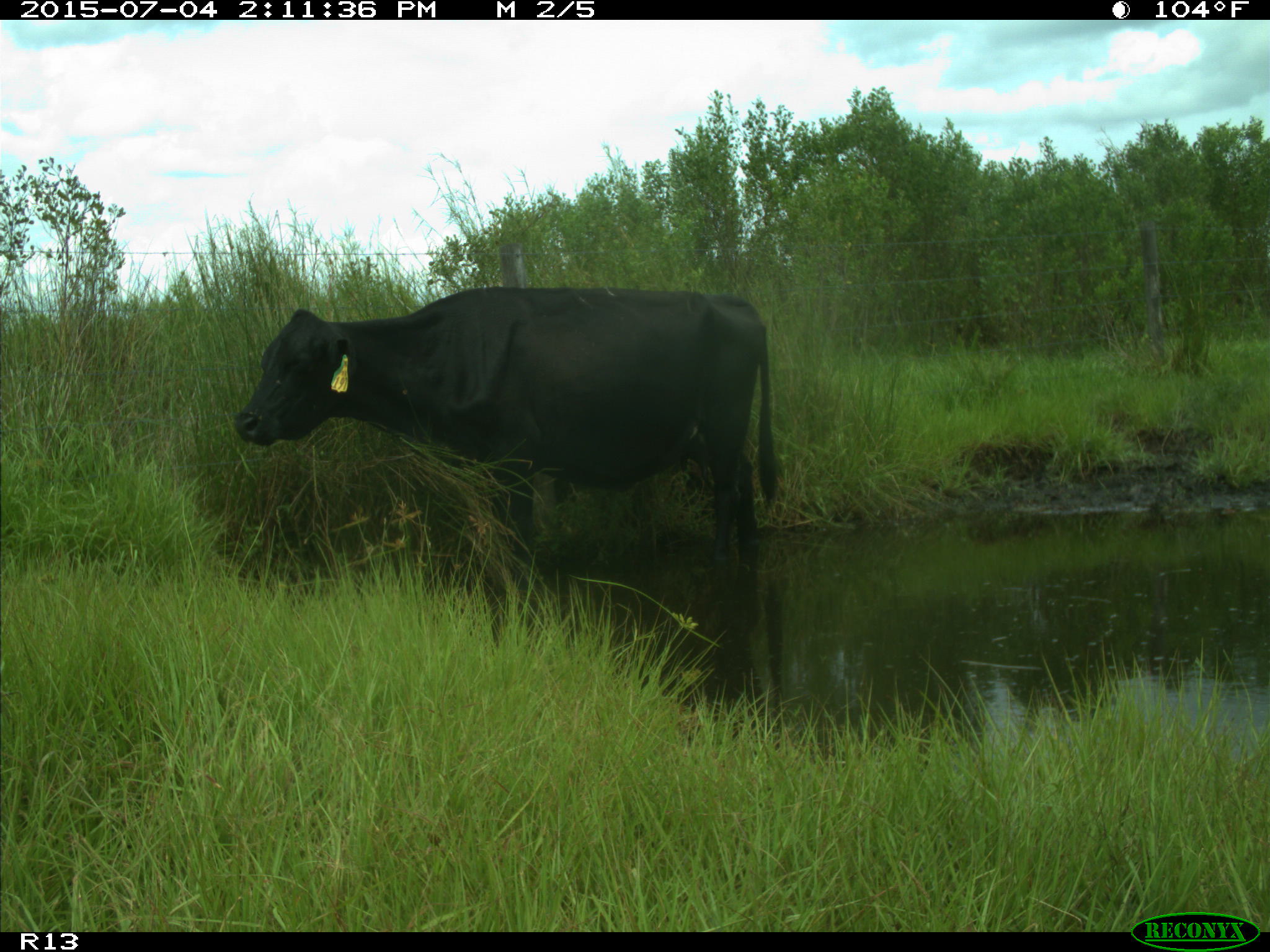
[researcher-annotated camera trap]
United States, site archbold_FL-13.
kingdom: Animalia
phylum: Chordata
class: Mammalia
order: Artiodactyla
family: Bovidae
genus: Bos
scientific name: Bos taurus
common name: domestic cow